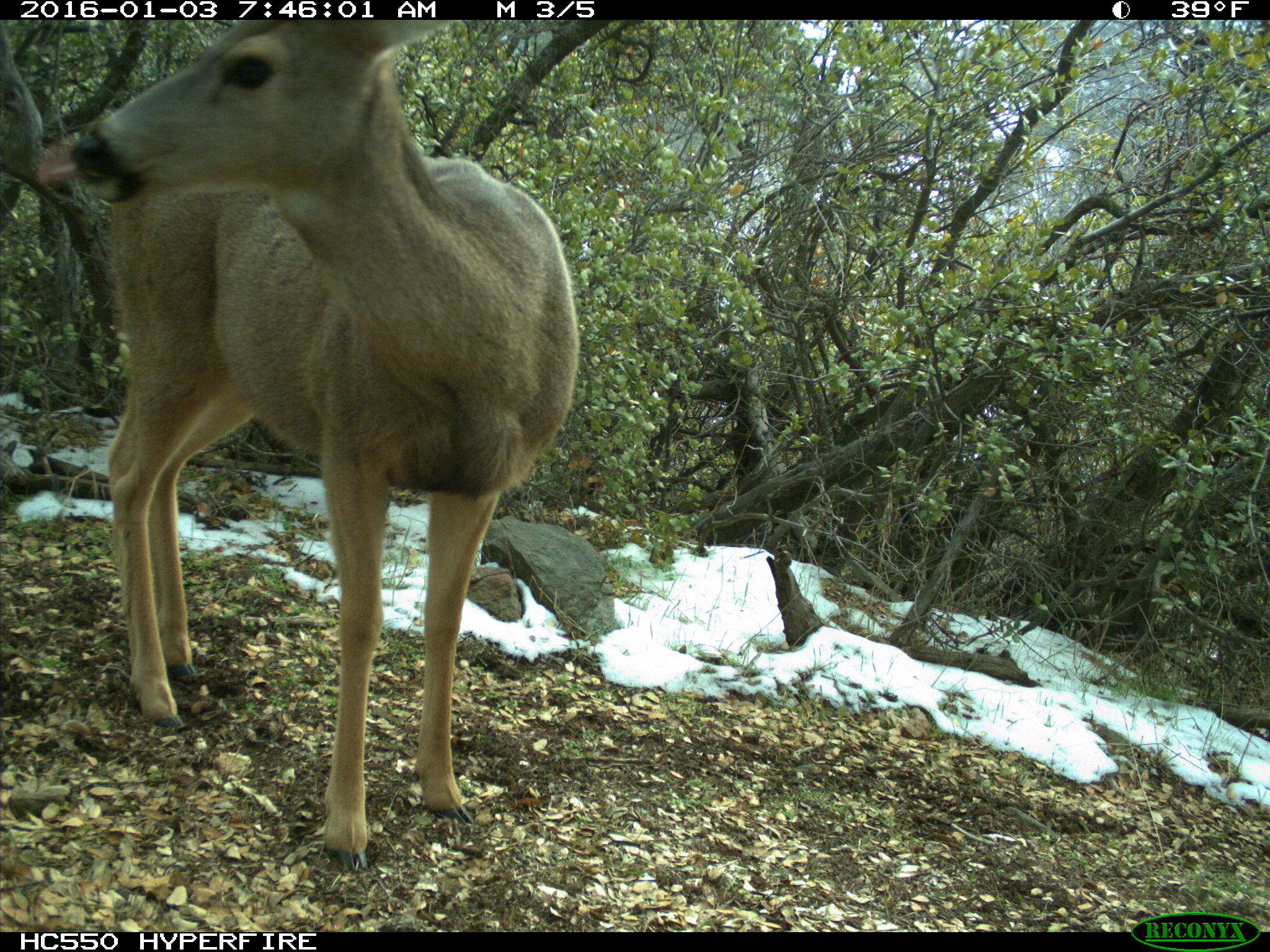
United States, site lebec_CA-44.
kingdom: Animalia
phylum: Chordata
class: Mammalia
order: Artiodactyla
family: Cervidae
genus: Odocoileus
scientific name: Odocoileus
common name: deer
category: unidentified deer